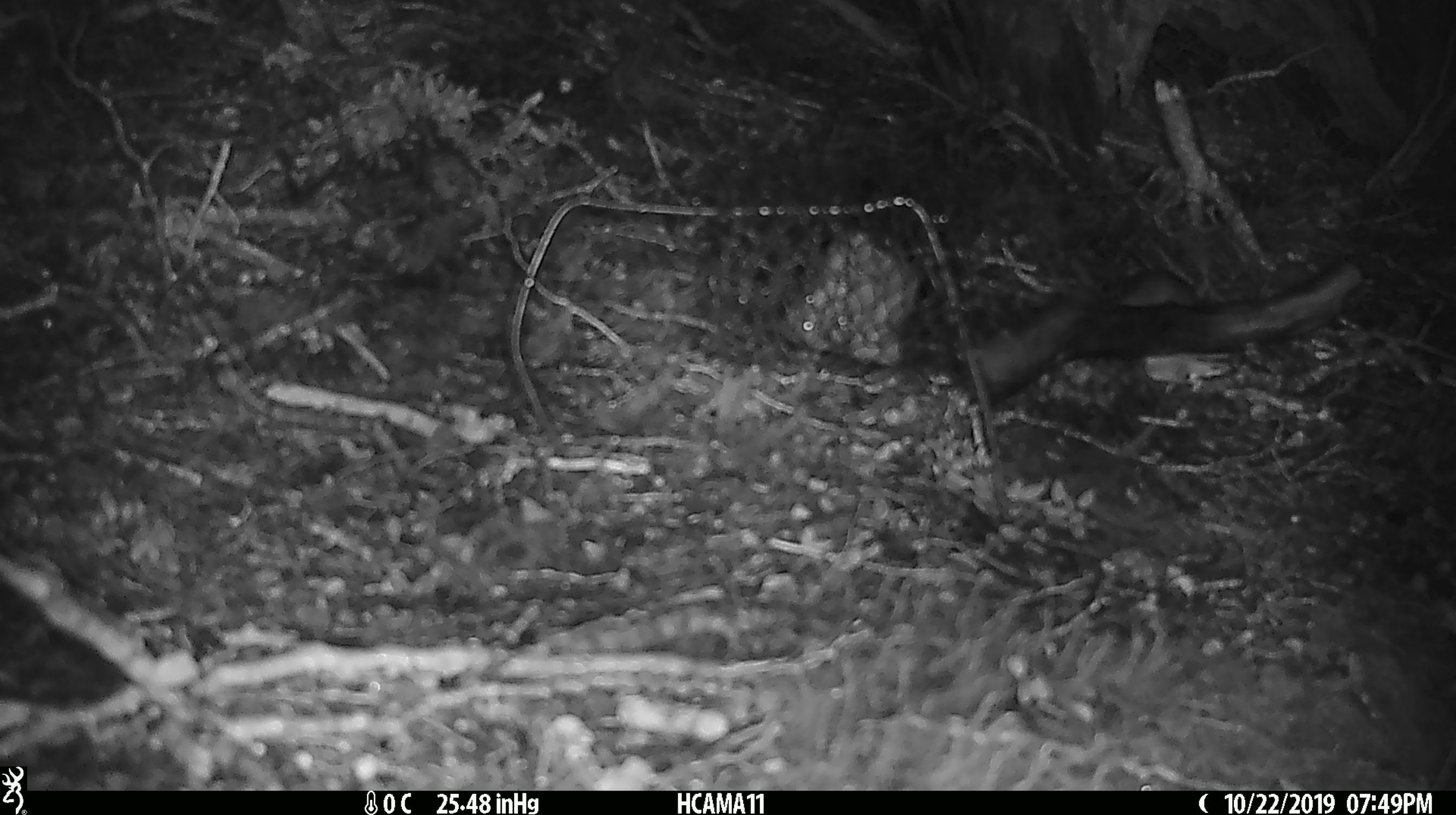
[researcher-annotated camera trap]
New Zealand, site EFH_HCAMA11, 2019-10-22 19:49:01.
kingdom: Animalia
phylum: Chordata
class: Mammalia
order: Rodentia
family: Muridae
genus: Mus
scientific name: Mus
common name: mouse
Mouse (Mus).